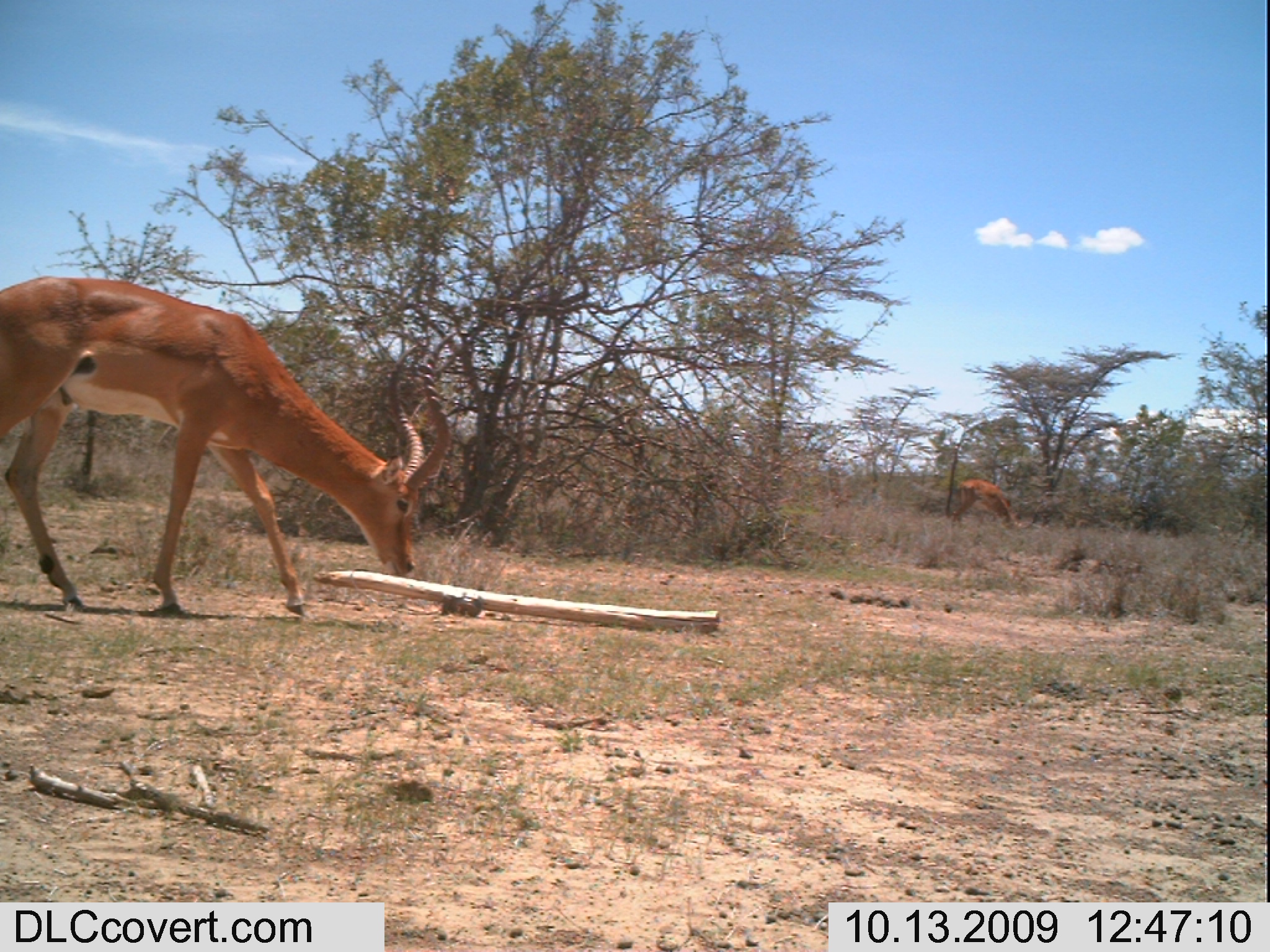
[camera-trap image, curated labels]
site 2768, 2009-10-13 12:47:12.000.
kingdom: Animalia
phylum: Chordata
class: Mammalia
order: Artiodactyla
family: Bovidae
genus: Aepyceros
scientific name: Aepyceros melampus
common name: impala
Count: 2.